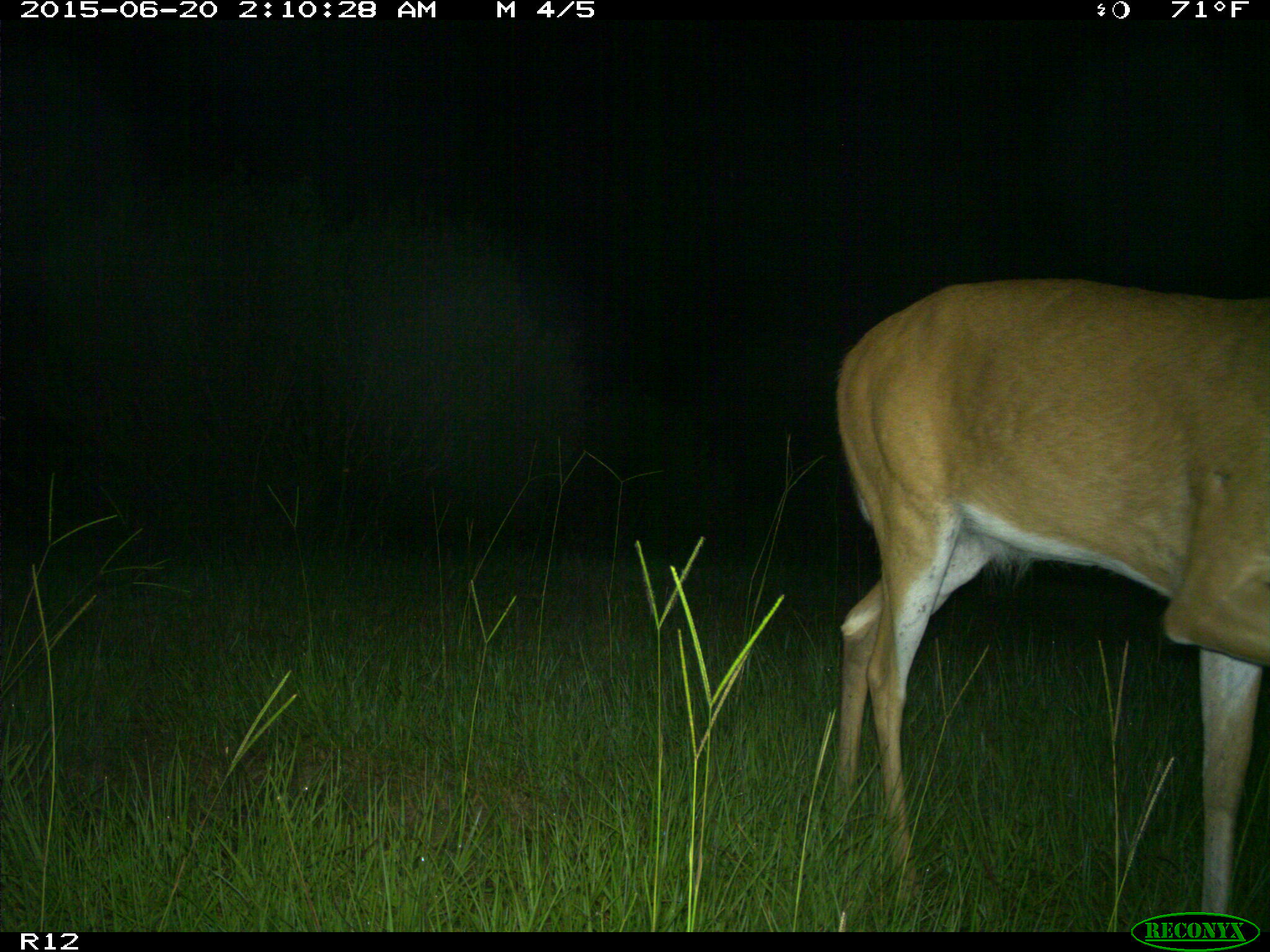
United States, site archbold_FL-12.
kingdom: Animalia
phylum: Chordata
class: Mammalia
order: Artiodactyla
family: Cervidae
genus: Odocoileus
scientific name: Odocoileus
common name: deer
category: unidentified deer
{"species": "unidentified deer (deer) (Odocoileus)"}